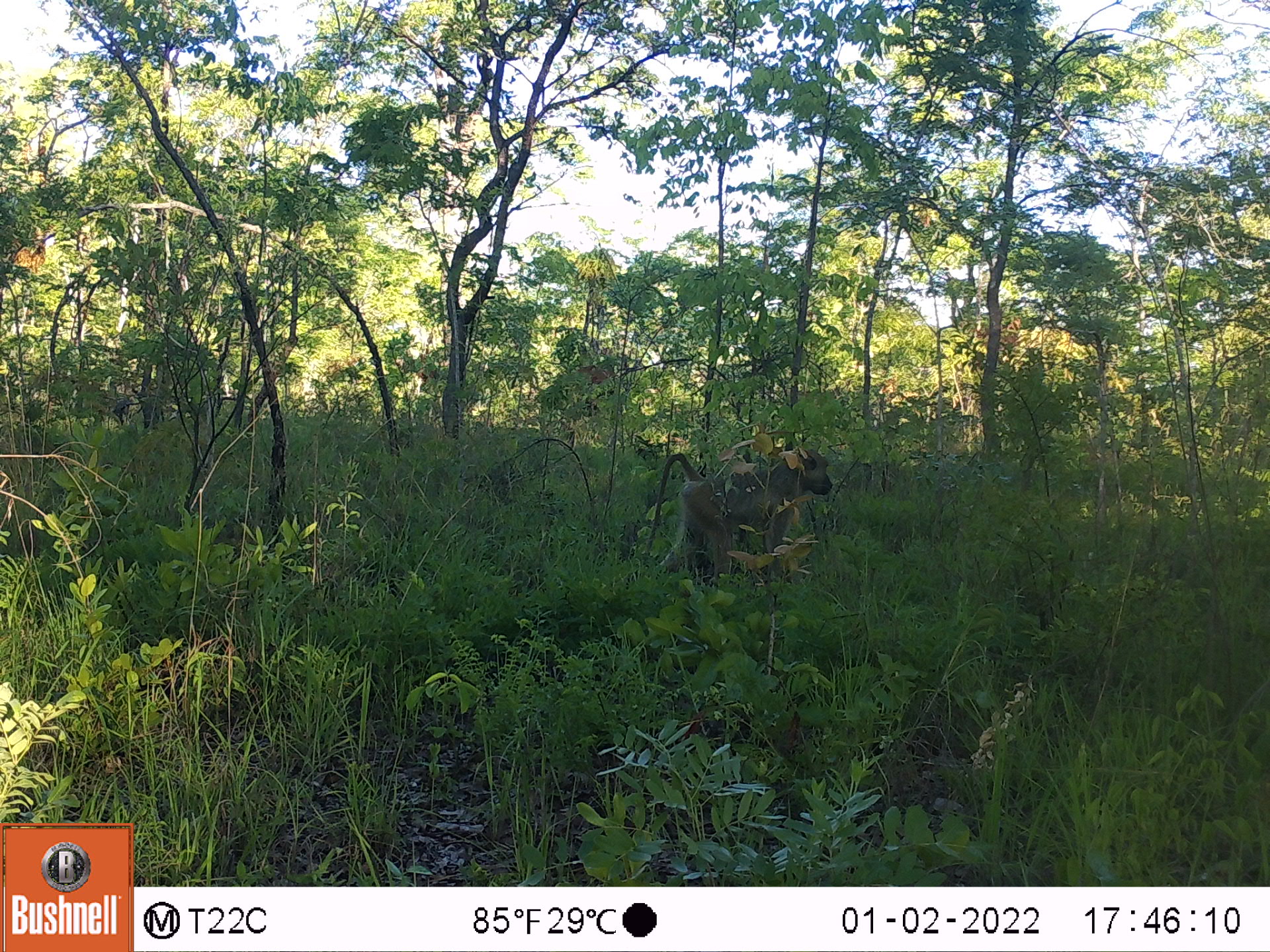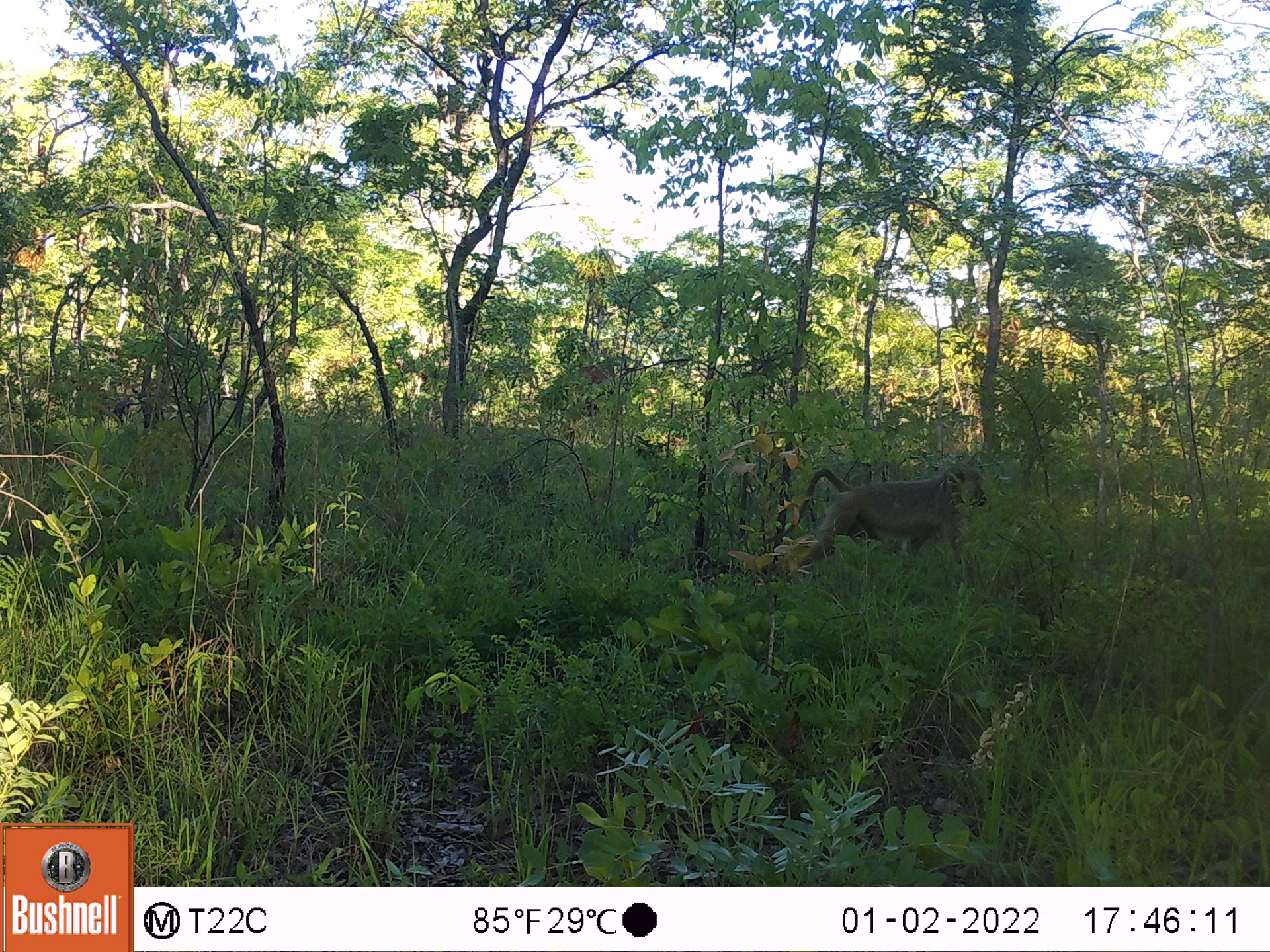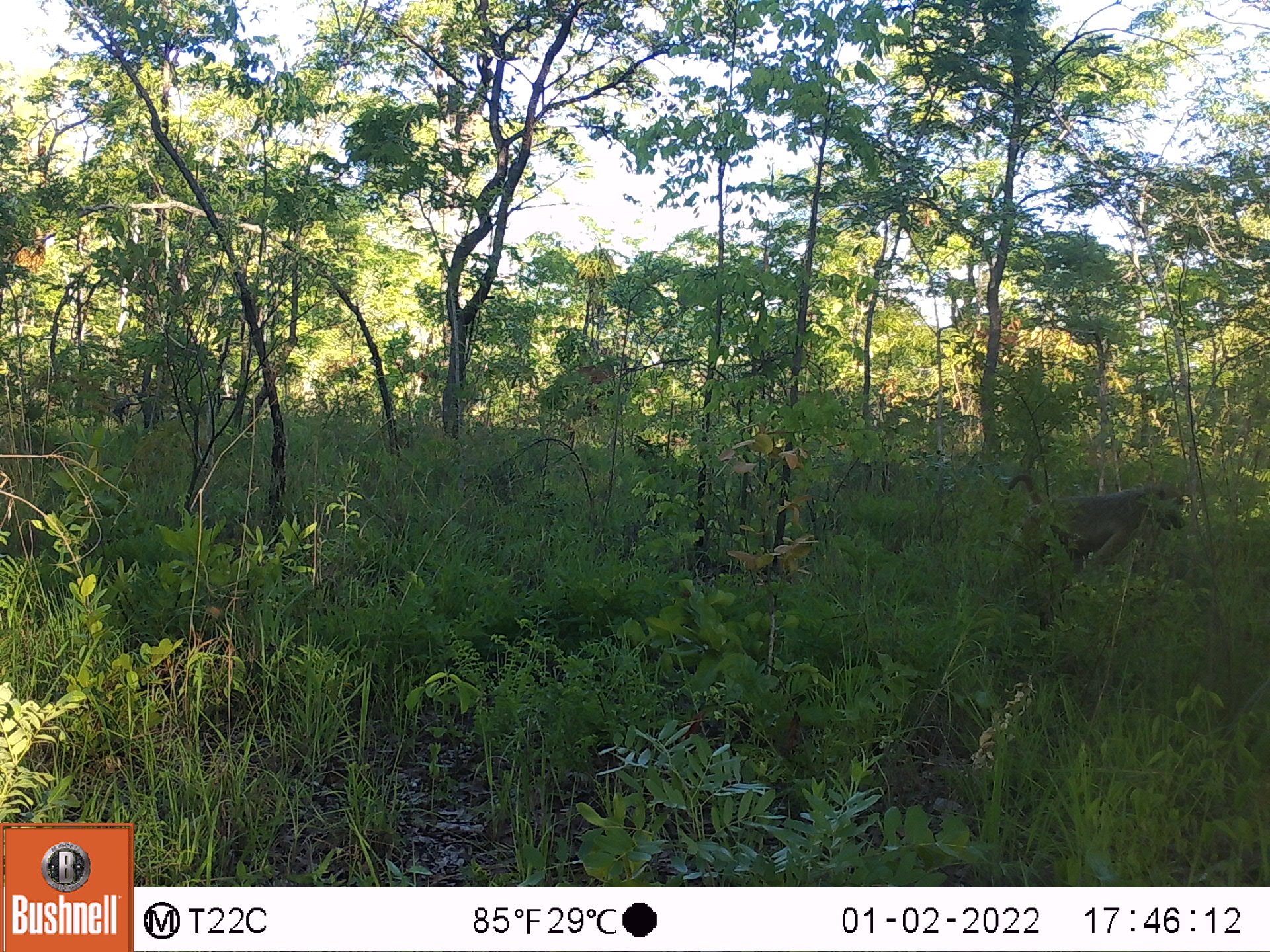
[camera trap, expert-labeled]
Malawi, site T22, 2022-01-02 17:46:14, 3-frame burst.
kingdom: Animalia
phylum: Chordata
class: Mammalia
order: Primates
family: Cercopithecidae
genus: Papio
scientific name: Papio cynocephalus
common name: yellow baboon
Yellow baboon (Papio cynocephalus), count 1.